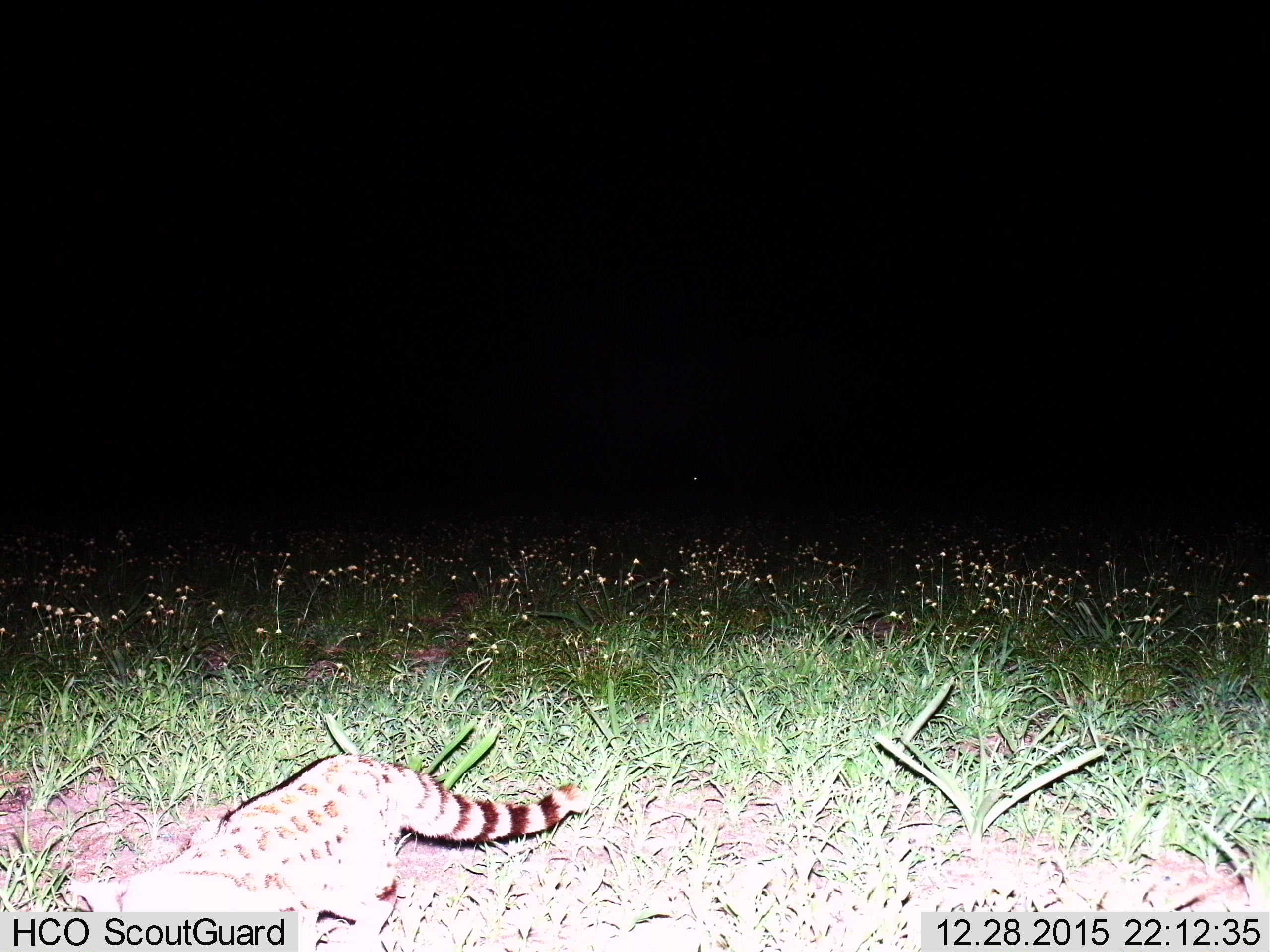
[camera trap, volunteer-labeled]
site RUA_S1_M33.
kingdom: Animalia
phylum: Chordata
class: Mammalia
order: Carnivora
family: Viverridae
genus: Genetta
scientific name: Genetta genetta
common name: small-spotted genet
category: genetcommonsmallspotted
Genetcommonsmallspotted (small-spotted genet) (Genetta genetta), count 1. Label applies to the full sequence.